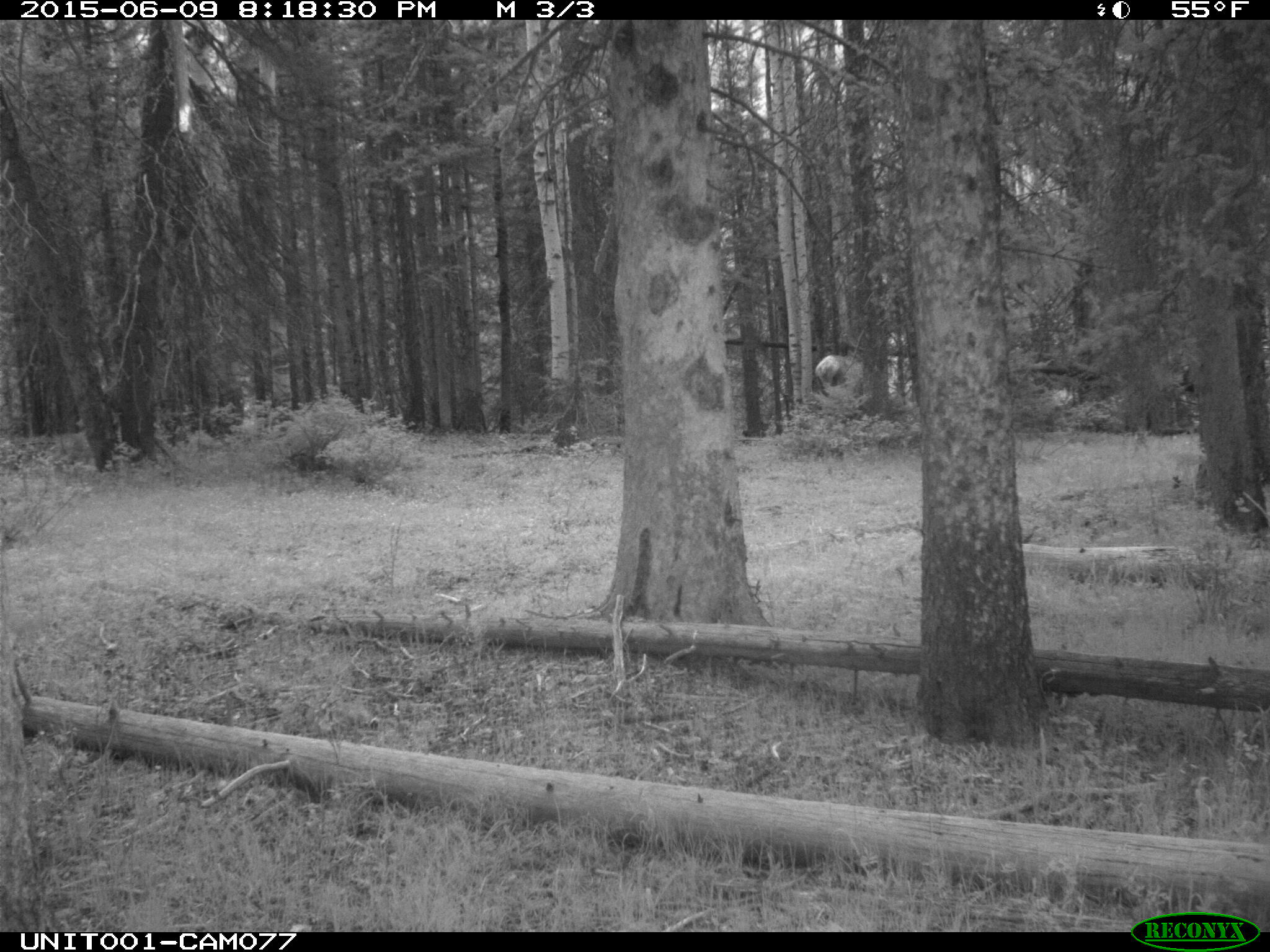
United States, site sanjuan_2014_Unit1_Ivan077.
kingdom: Animalia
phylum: Chordata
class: Mammalia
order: Artiodactyla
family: Cervidae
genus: Cervus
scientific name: Cervus elaphus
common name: red deer